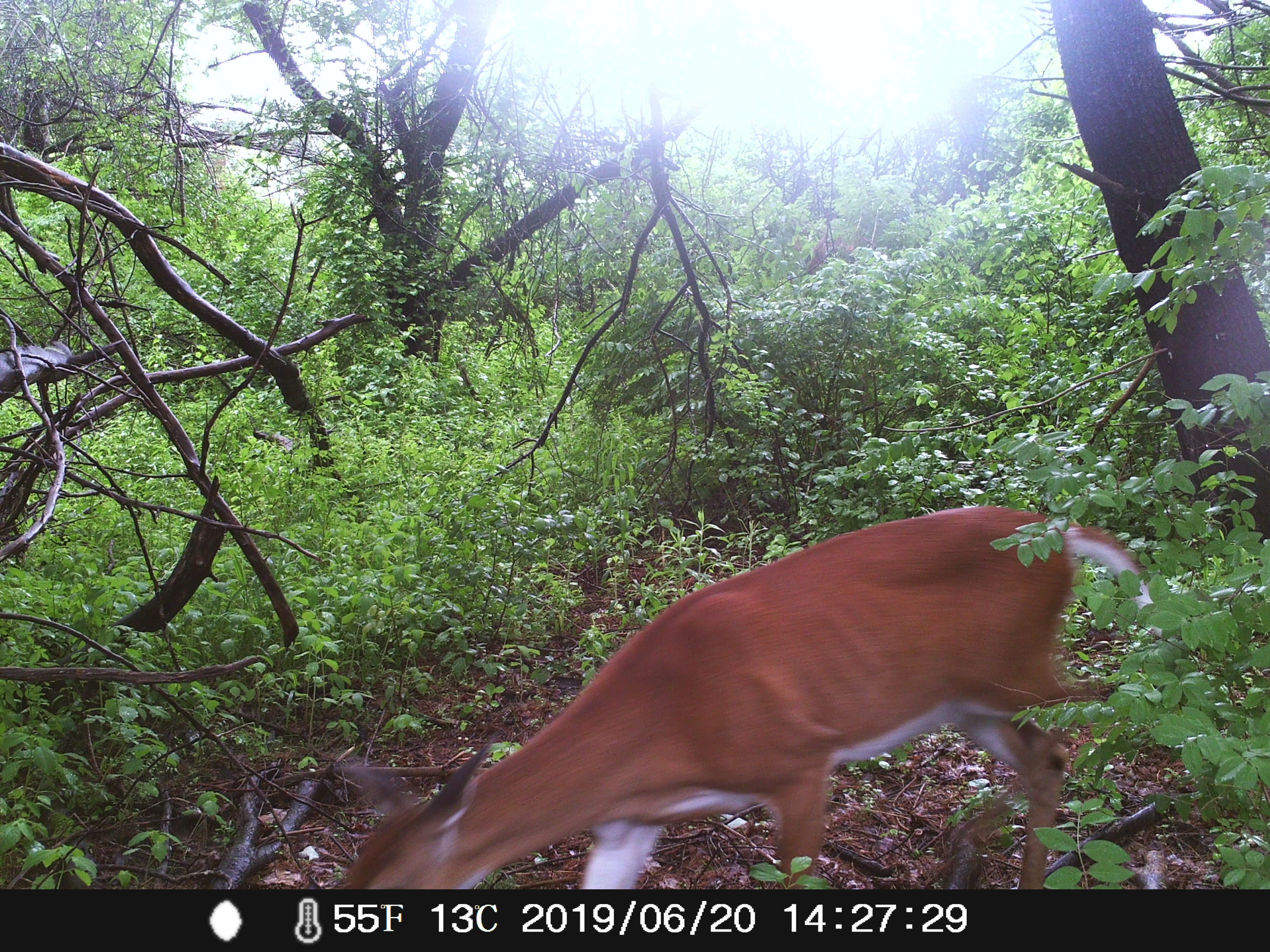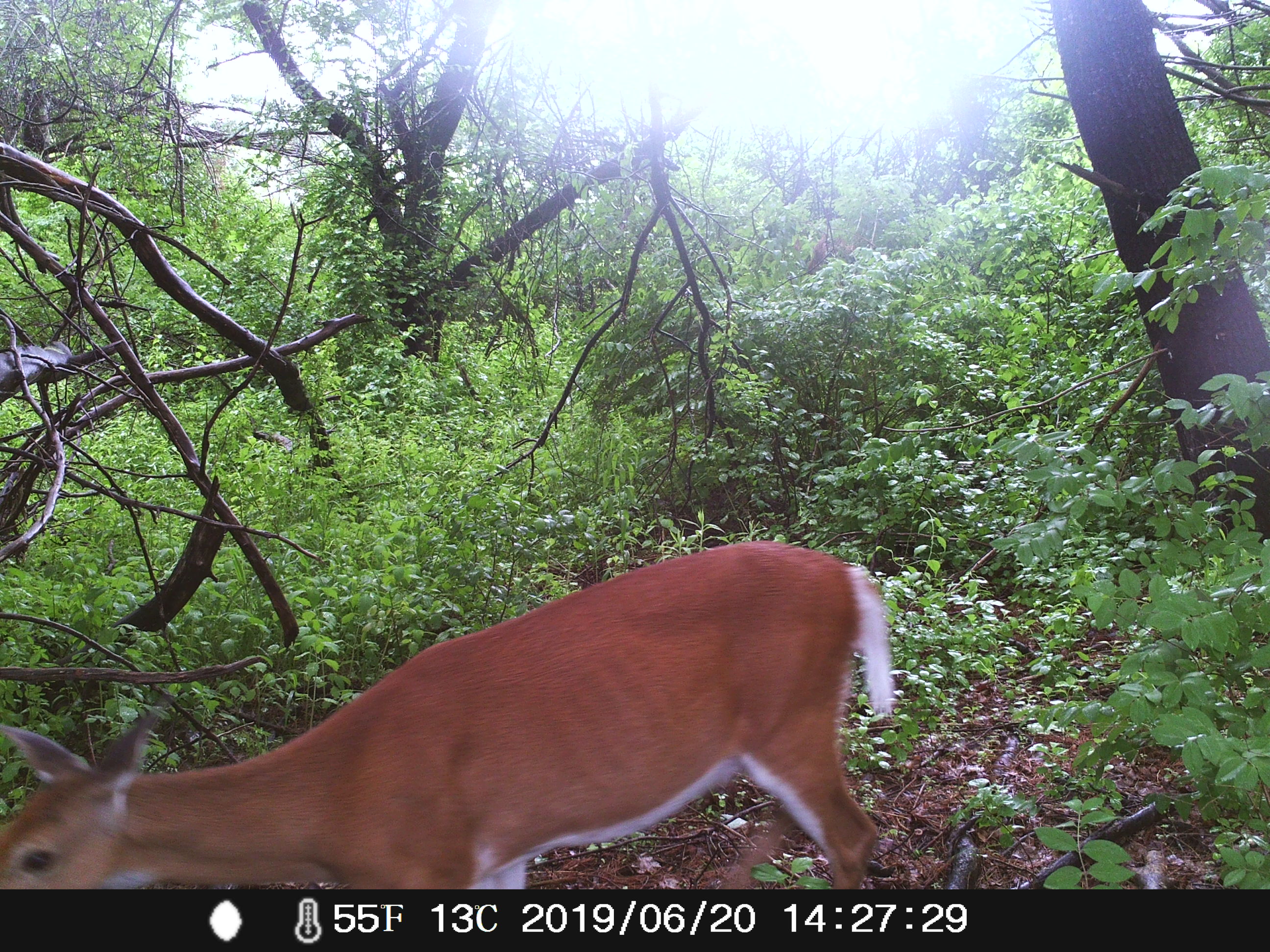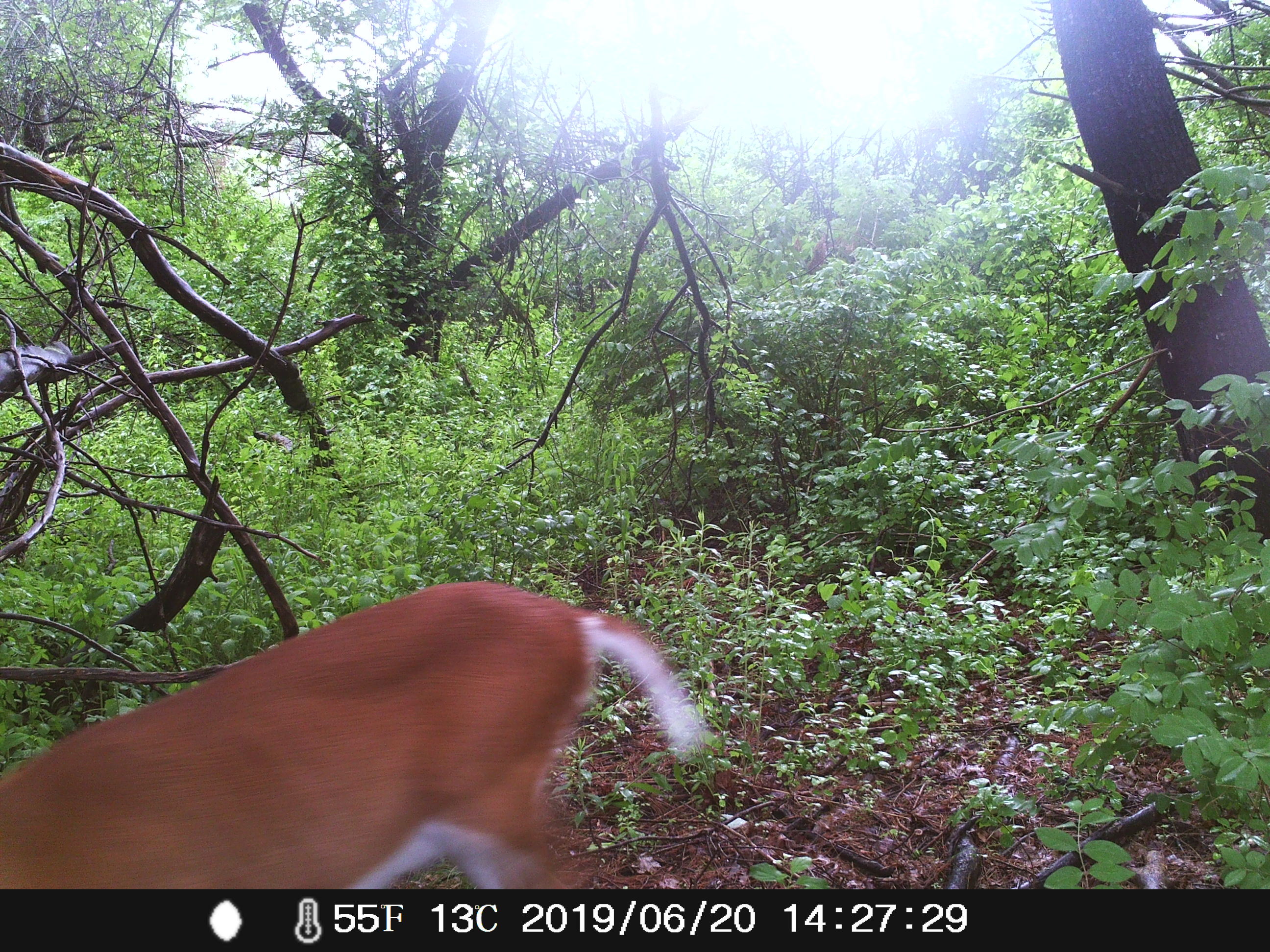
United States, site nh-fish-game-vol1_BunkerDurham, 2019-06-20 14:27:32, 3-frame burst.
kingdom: Animalia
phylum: Chordata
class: Mammalia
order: Artiodactyla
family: Cervidae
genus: Odocoileus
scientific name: Odocoileus virginianus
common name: white-tailed deer